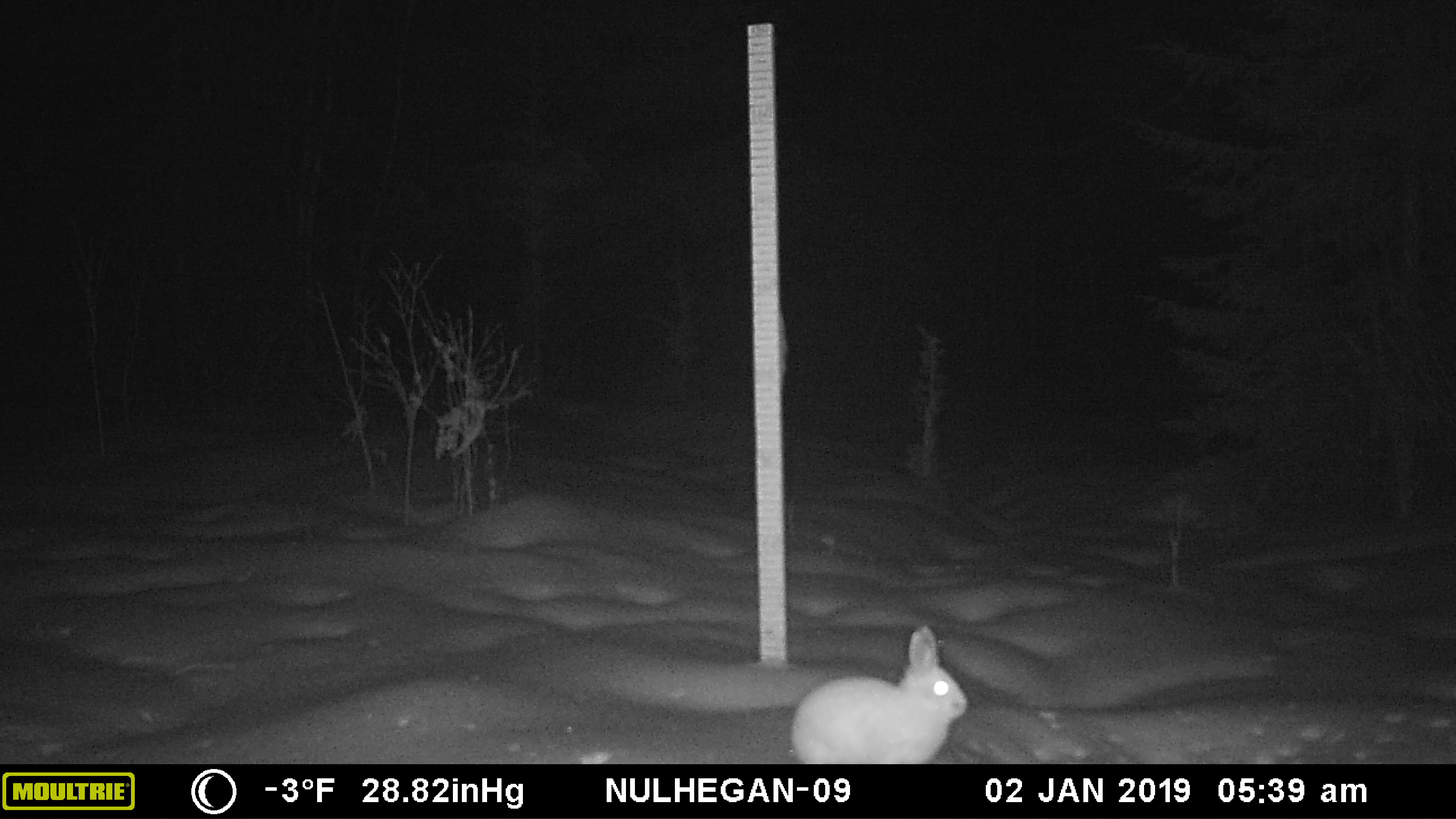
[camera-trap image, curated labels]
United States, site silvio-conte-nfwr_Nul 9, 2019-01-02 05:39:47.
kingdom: Animalia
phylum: Chordata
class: Mammalia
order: Lagomorpha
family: Leporidae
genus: Lepus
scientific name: Lepus americanus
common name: snowshoe hare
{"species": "snowshoe hare (Lepus americanus)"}